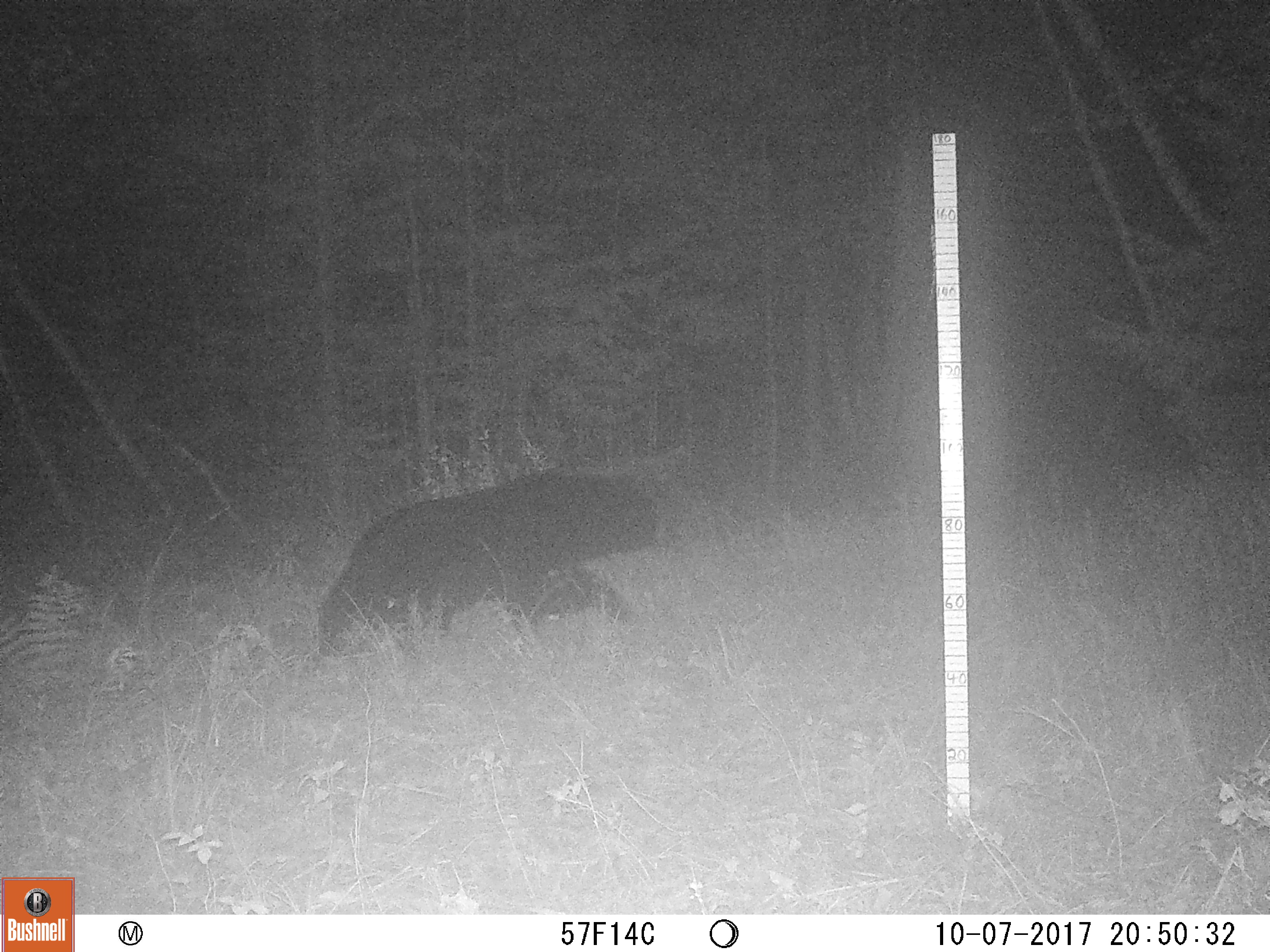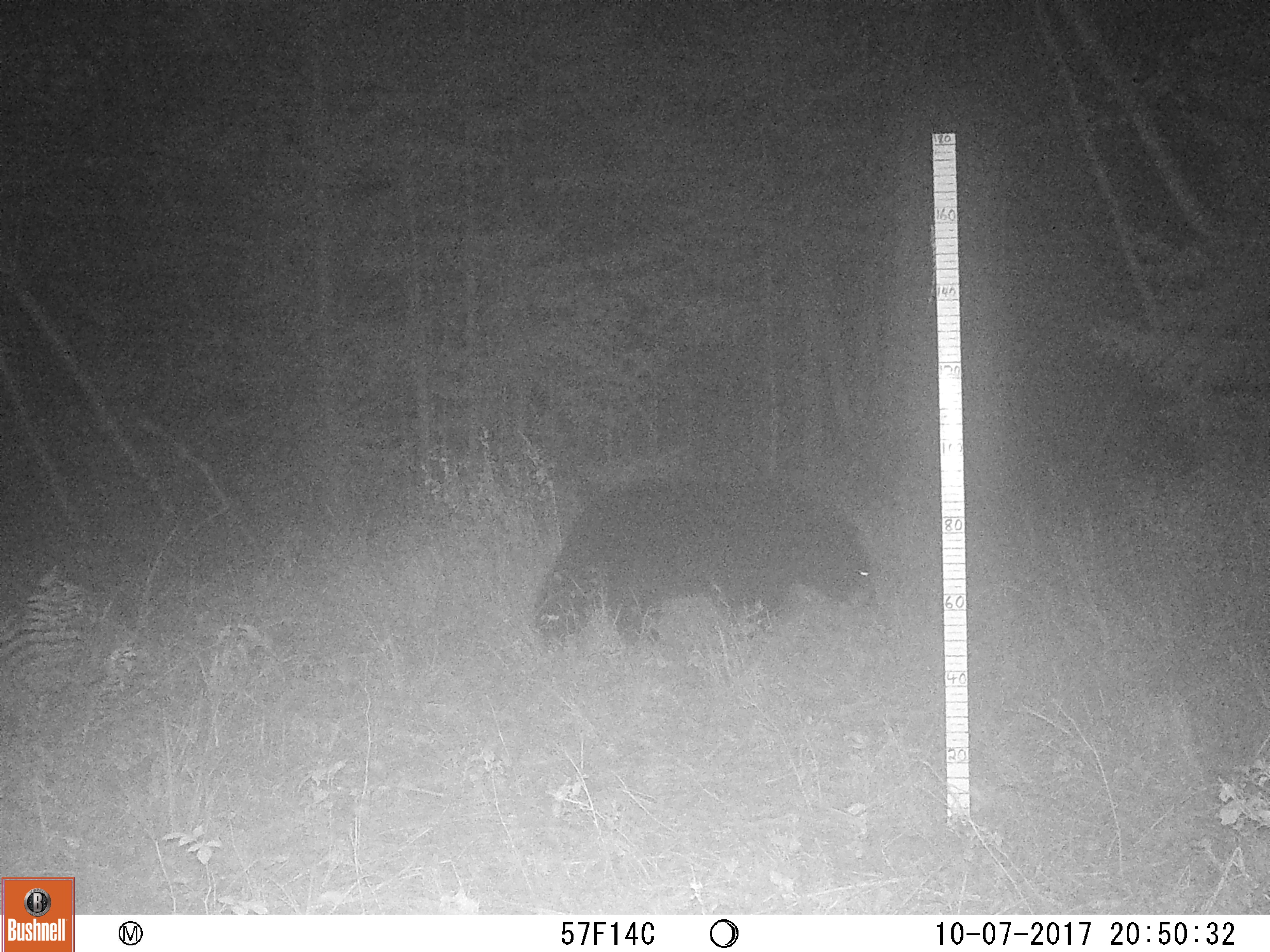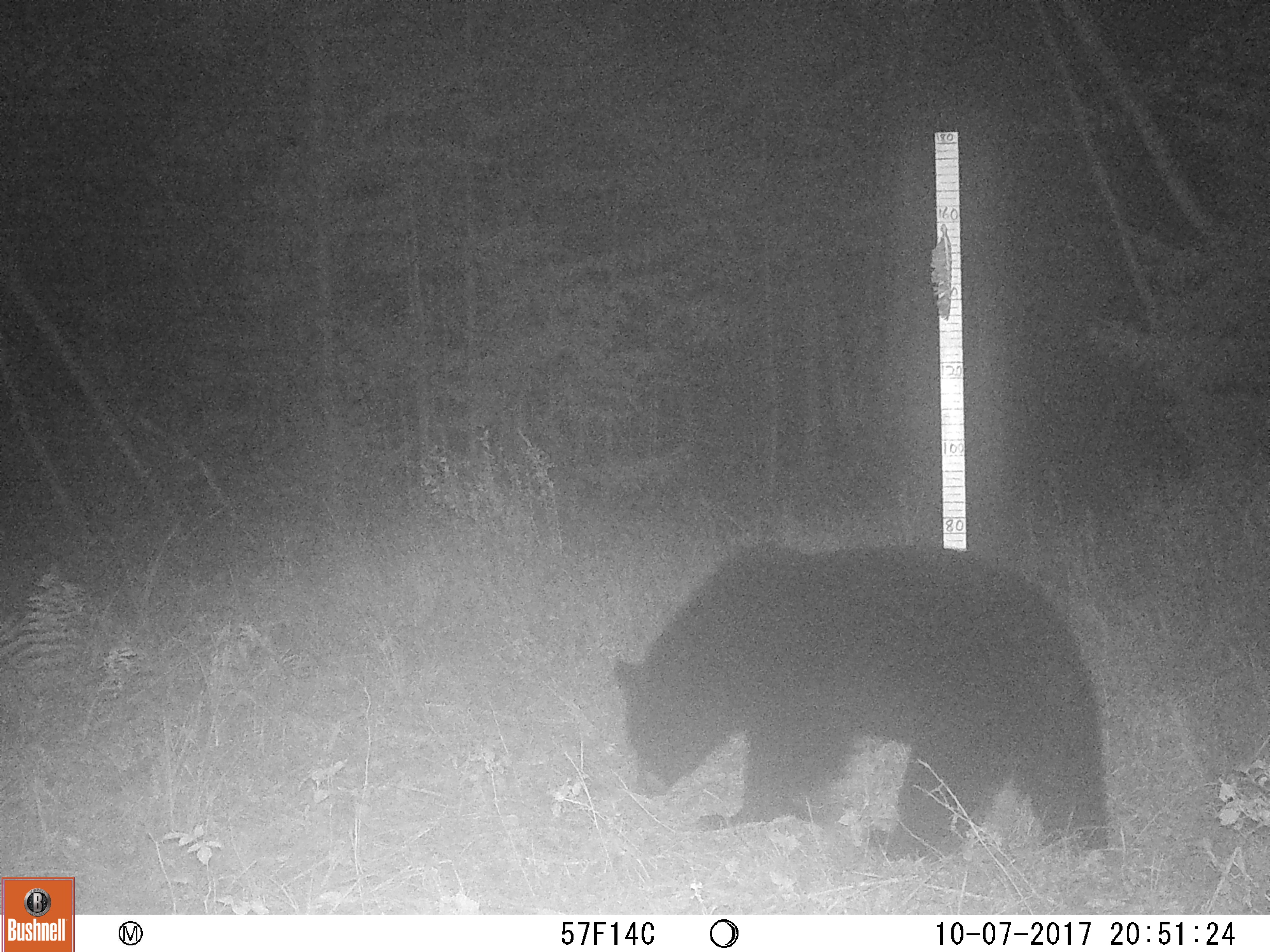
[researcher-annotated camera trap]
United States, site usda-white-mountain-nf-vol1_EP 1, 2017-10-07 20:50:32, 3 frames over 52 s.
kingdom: Animalia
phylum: Chordata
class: Mammalia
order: Carnivora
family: Ursidae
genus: Ursus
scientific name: Ursus americanus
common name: black bear